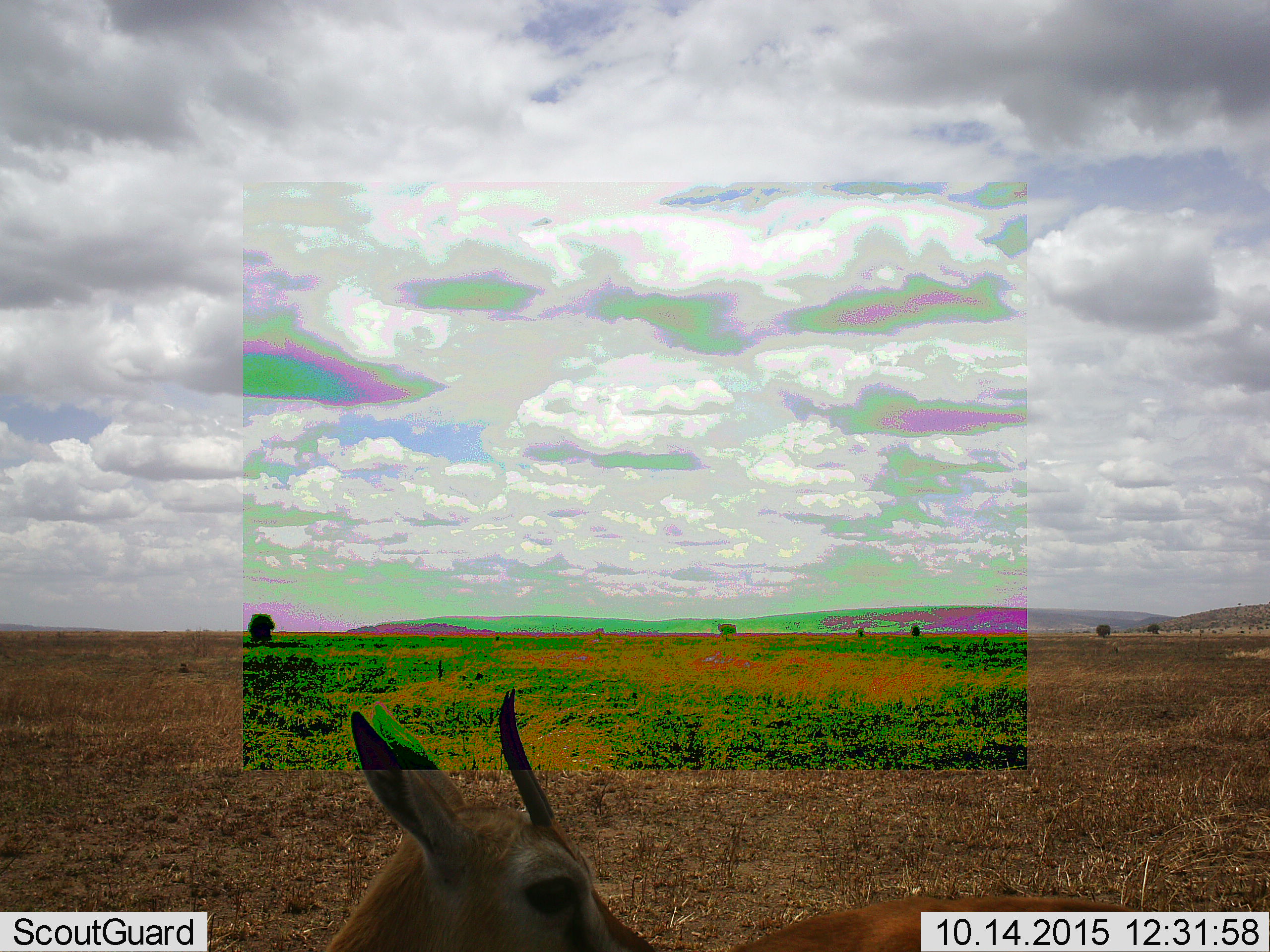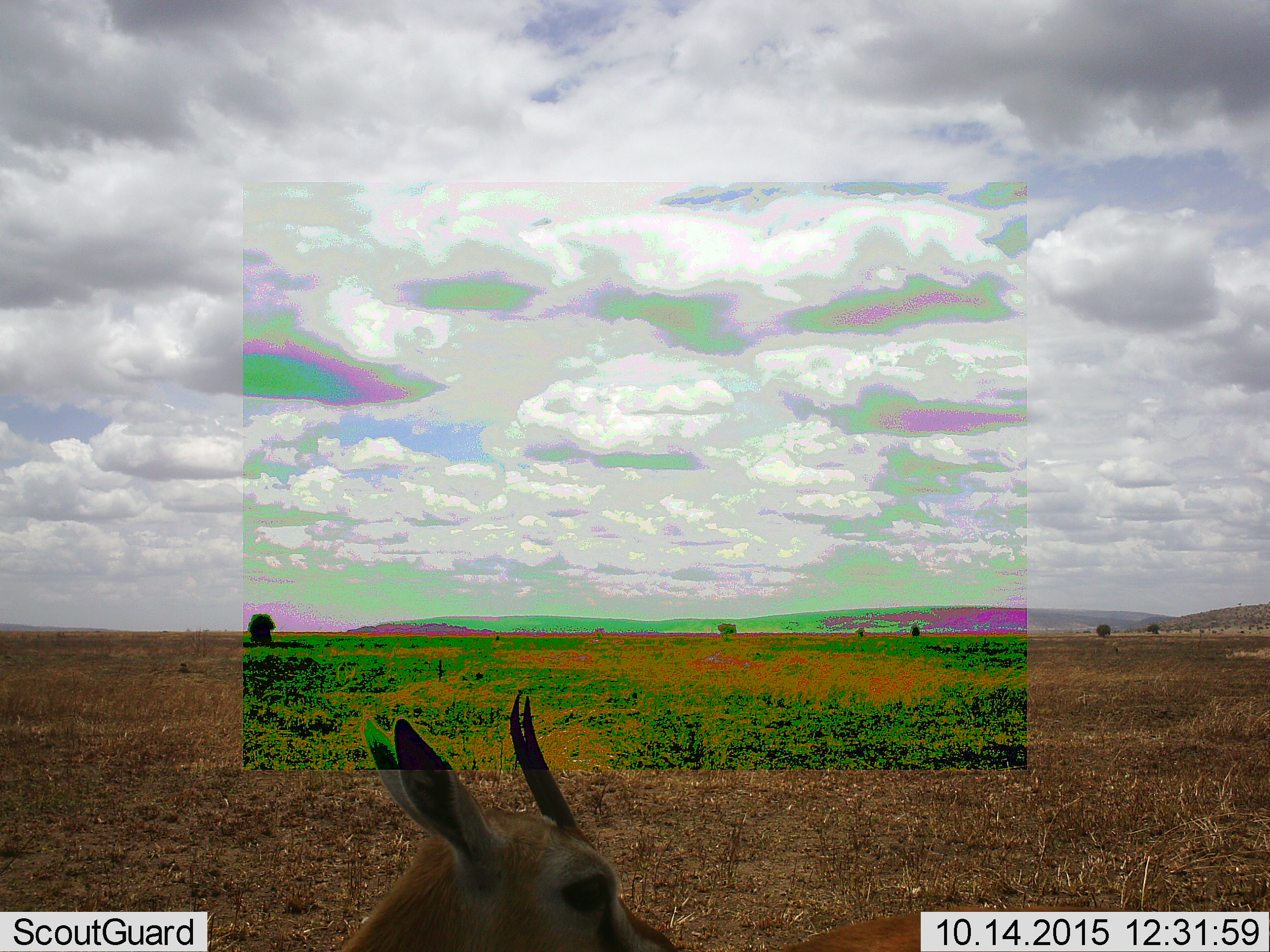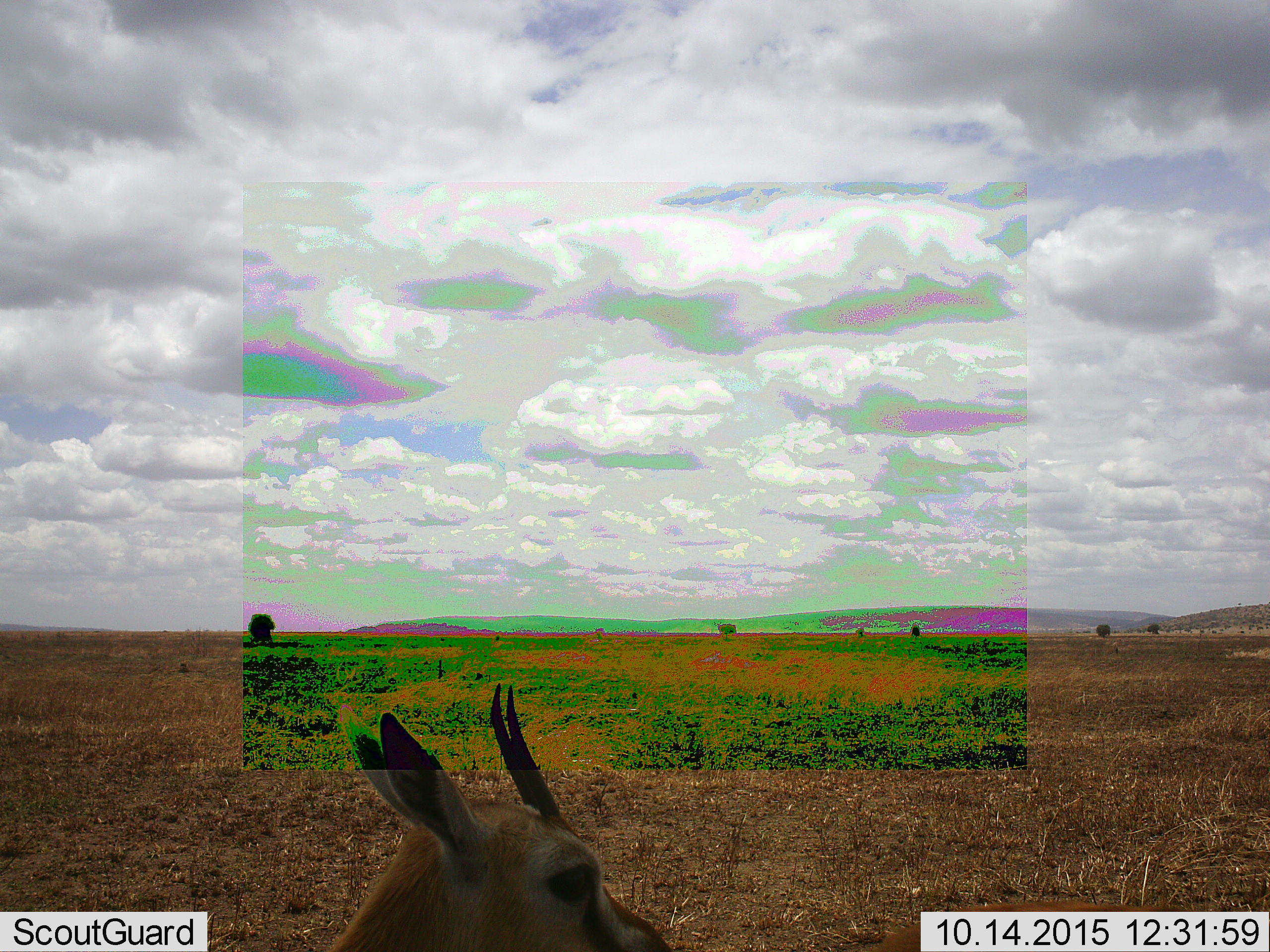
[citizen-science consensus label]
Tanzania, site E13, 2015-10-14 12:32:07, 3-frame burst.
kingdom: Animalia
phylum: Chordata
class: Mammalia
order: Artiodactyla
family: Bovidae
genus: Eudorcas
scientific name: Eudorcas thomsonii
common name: thomson's gazelle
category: gazellethomsons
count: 2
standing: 86%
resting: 7%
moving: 14%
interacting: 7%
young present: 0%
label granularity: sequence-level